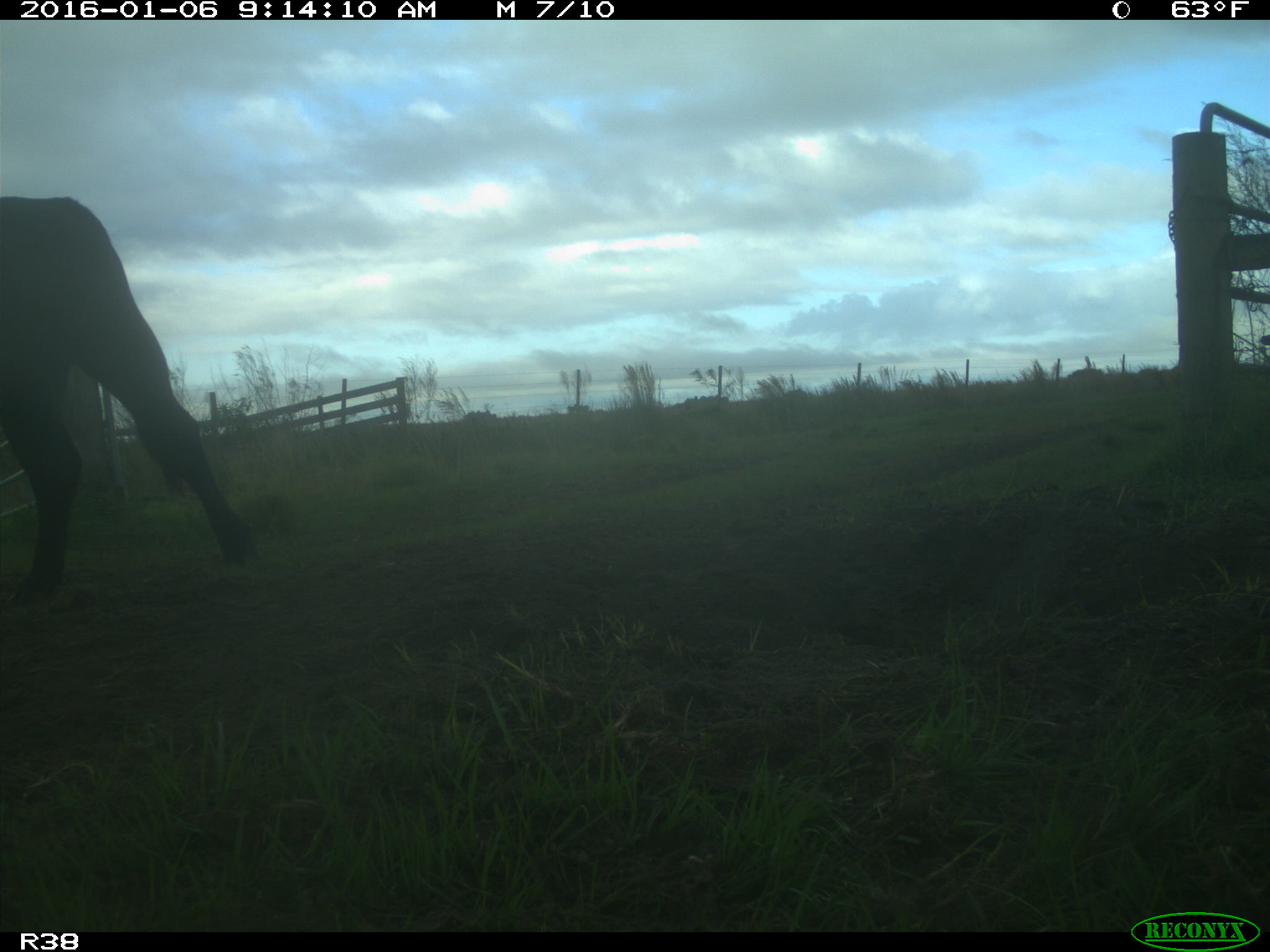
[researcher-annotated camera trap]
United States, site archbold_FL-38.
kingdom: Animalia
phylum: Chordata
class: Mammalia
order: Artiodactyla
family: Bovidae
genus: Bos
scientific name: Bos taurus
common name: domestic cow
Bos taurus (domestic cow).